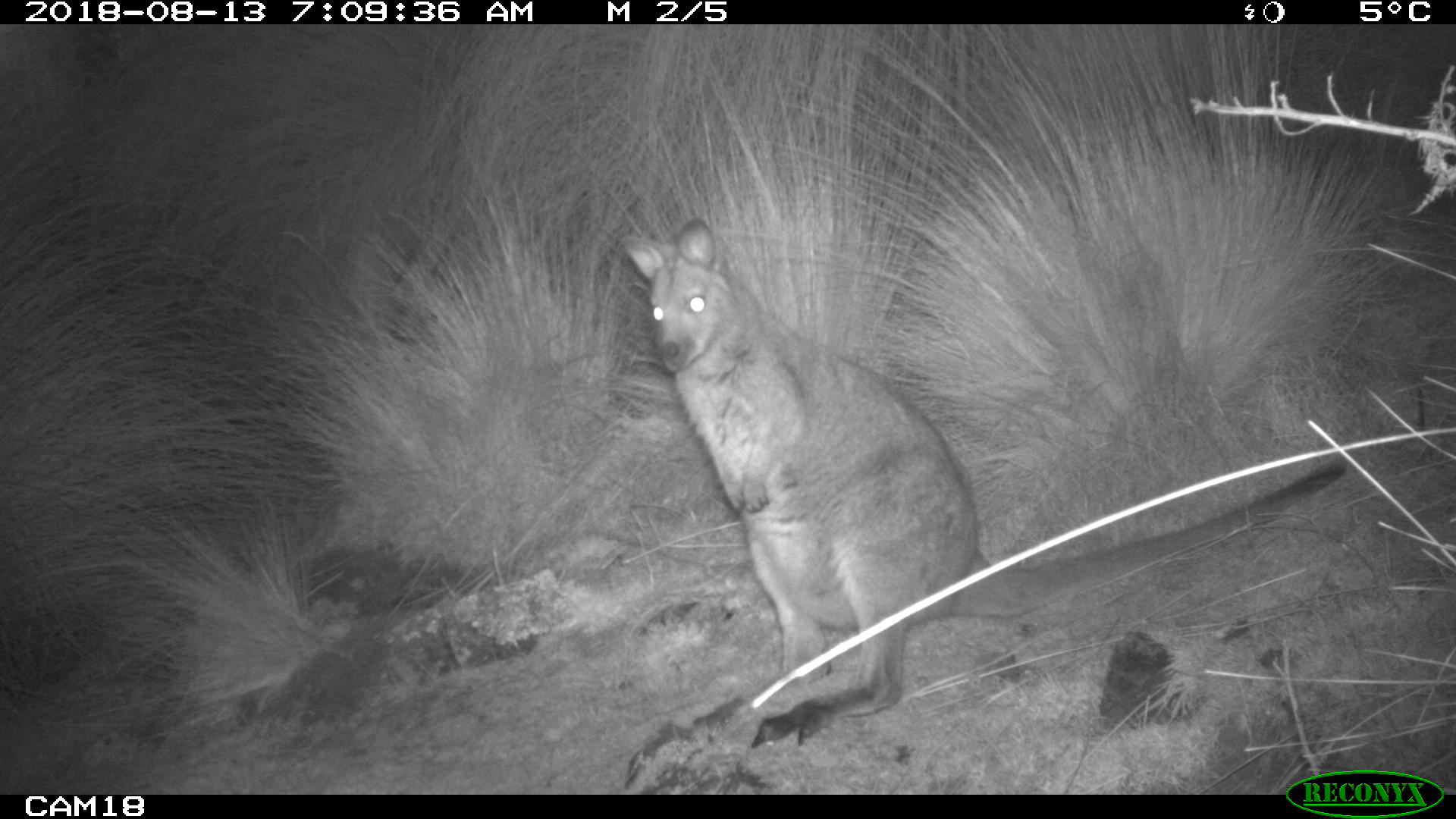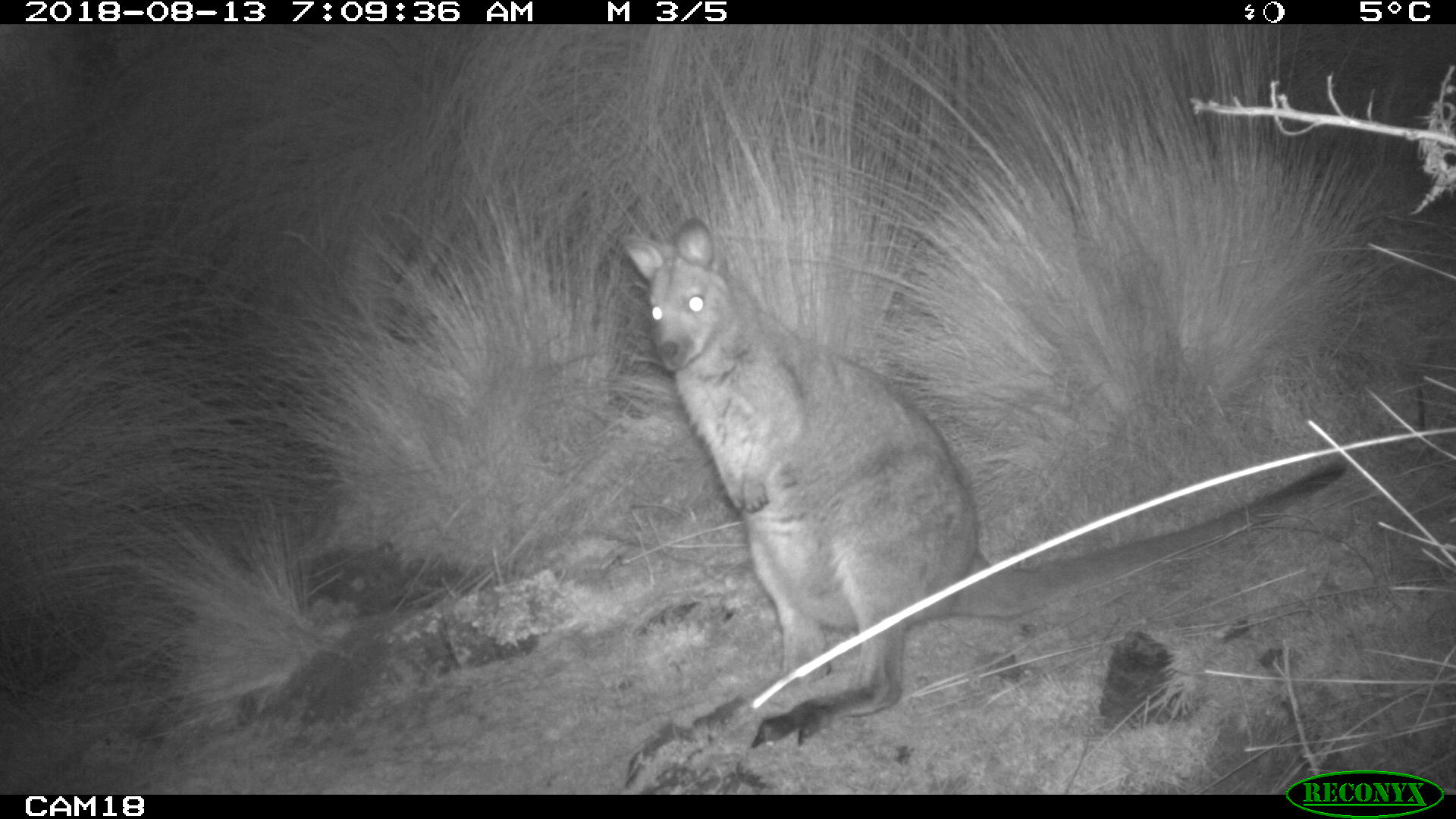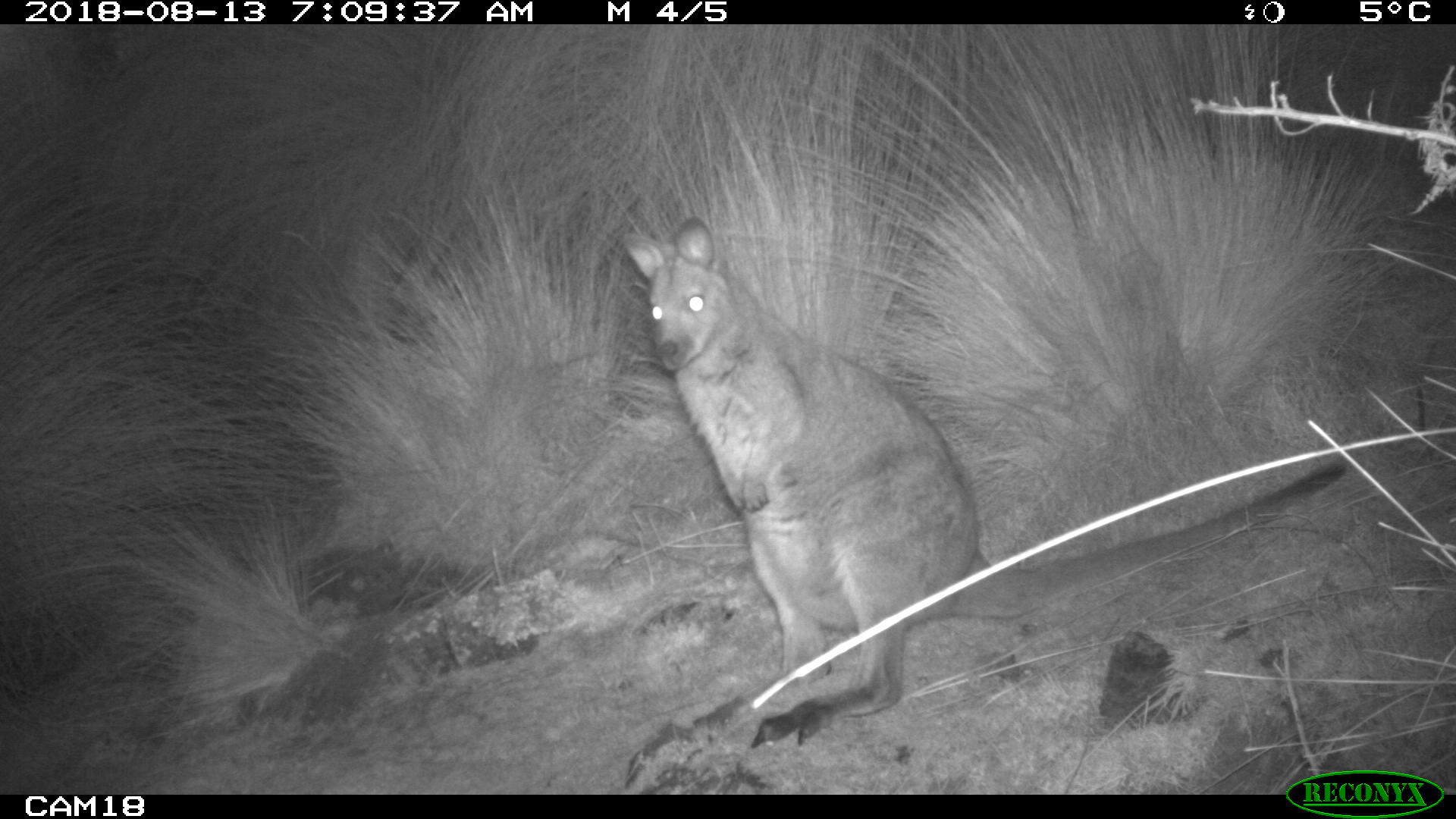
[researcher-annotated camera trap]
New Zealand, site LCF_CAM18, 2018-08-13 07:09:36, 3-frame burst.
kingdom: Animalia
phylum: Chordata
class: Mammalia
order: Diprotodontia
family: Macropodidae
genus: Notamacropus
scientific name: Notamacropus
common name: wallaby